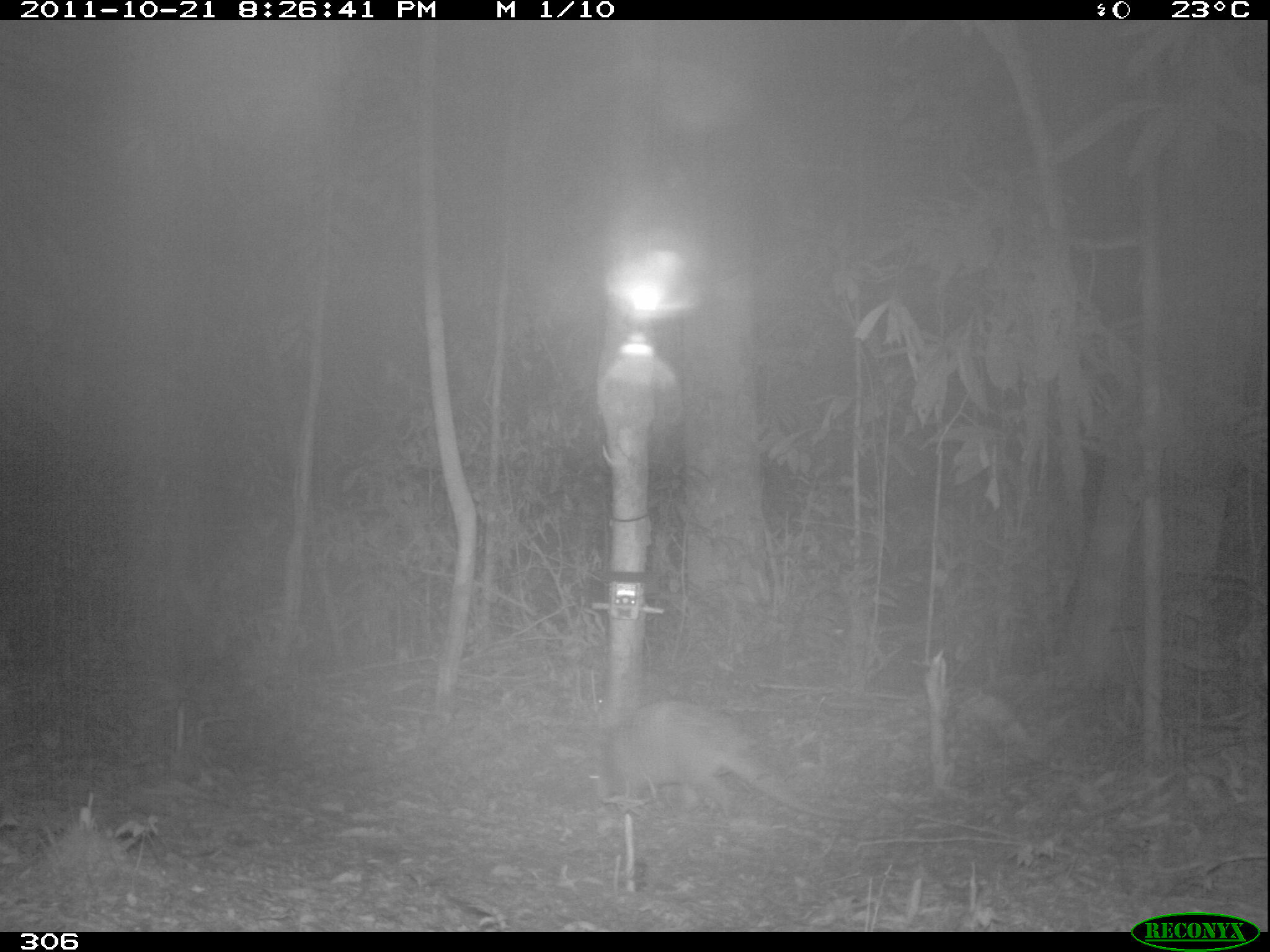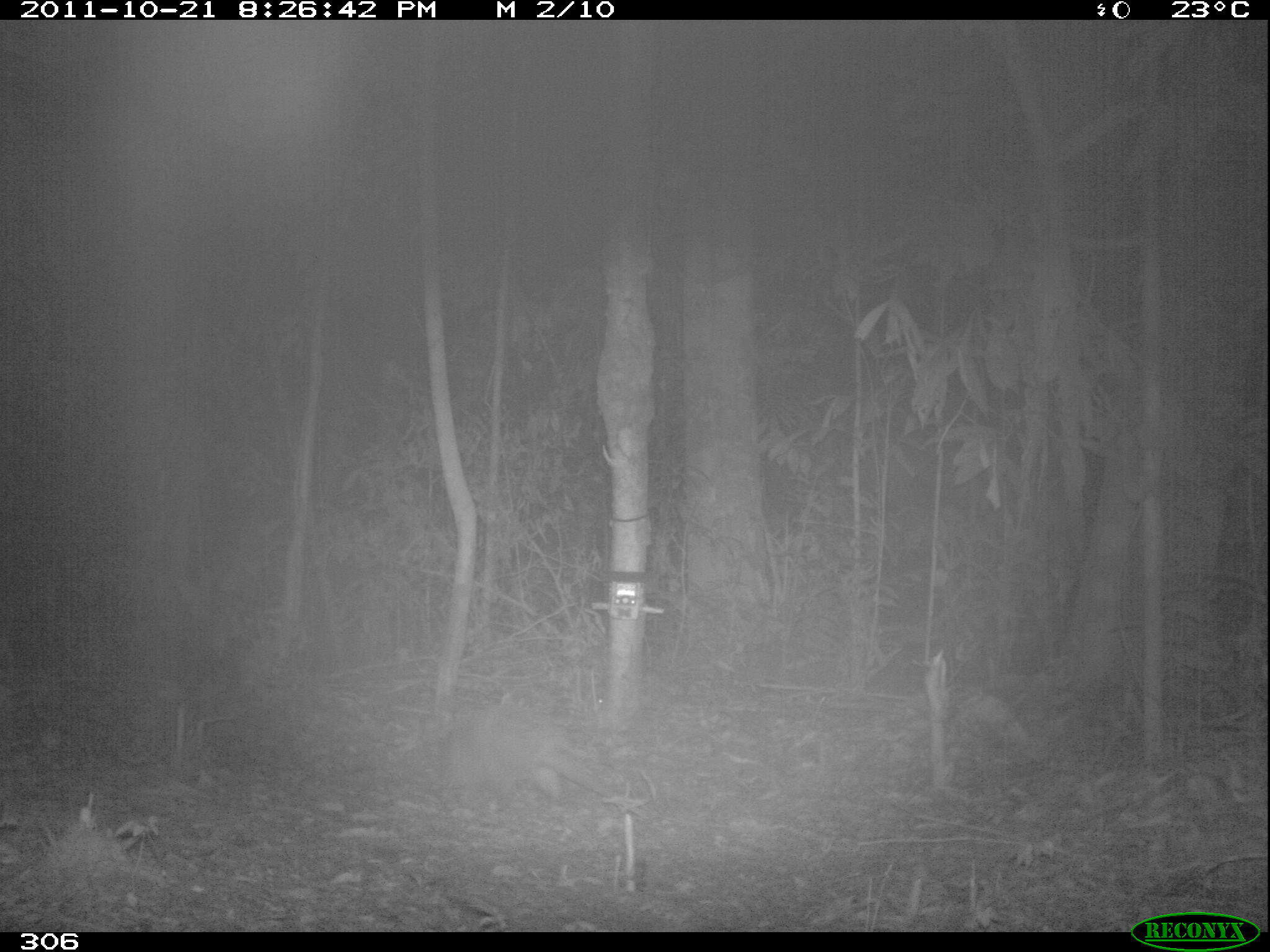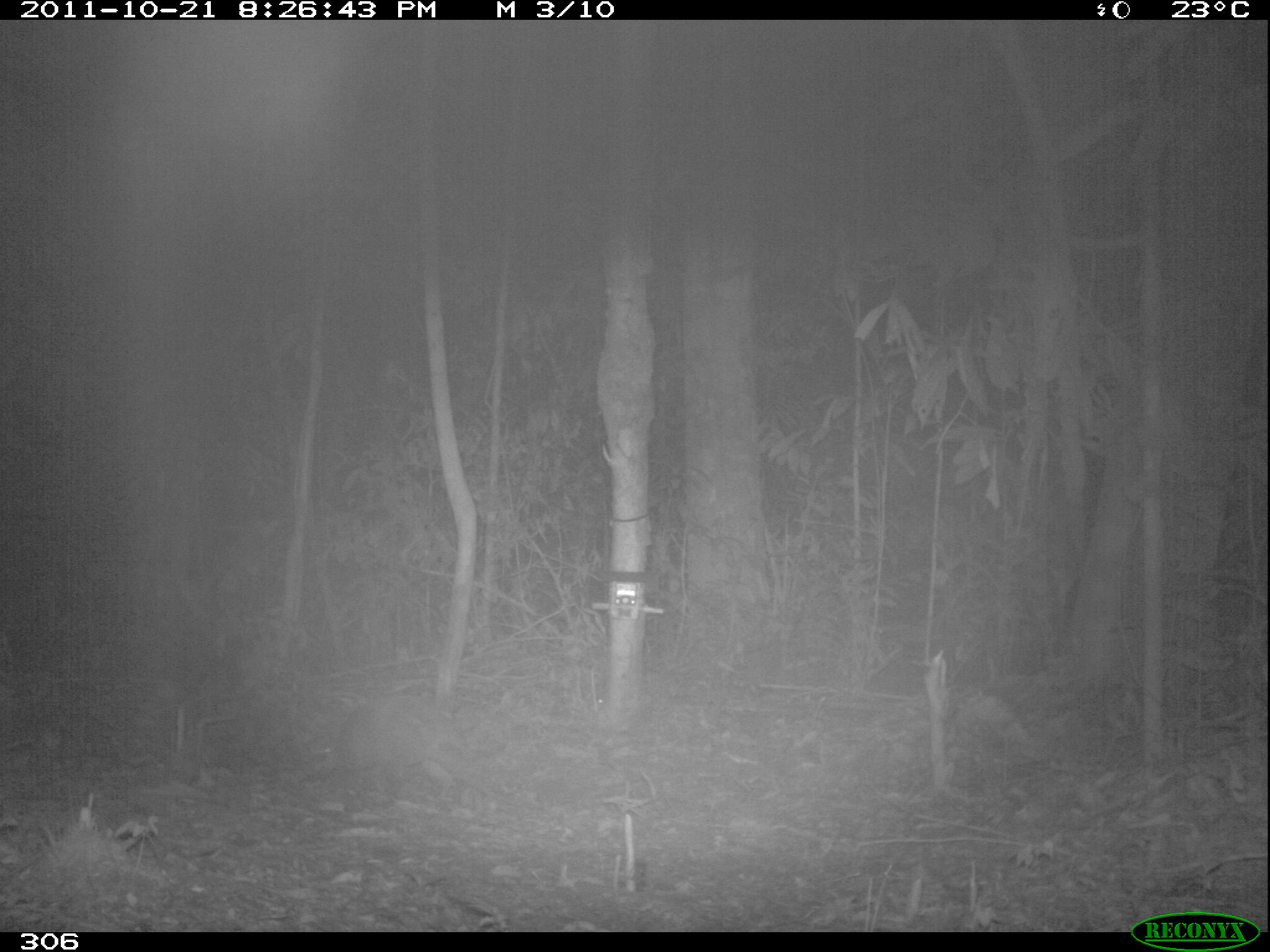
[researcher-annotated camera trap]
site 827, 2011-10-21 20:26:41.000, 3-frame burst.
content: unidentified animal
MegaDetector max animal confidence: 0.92